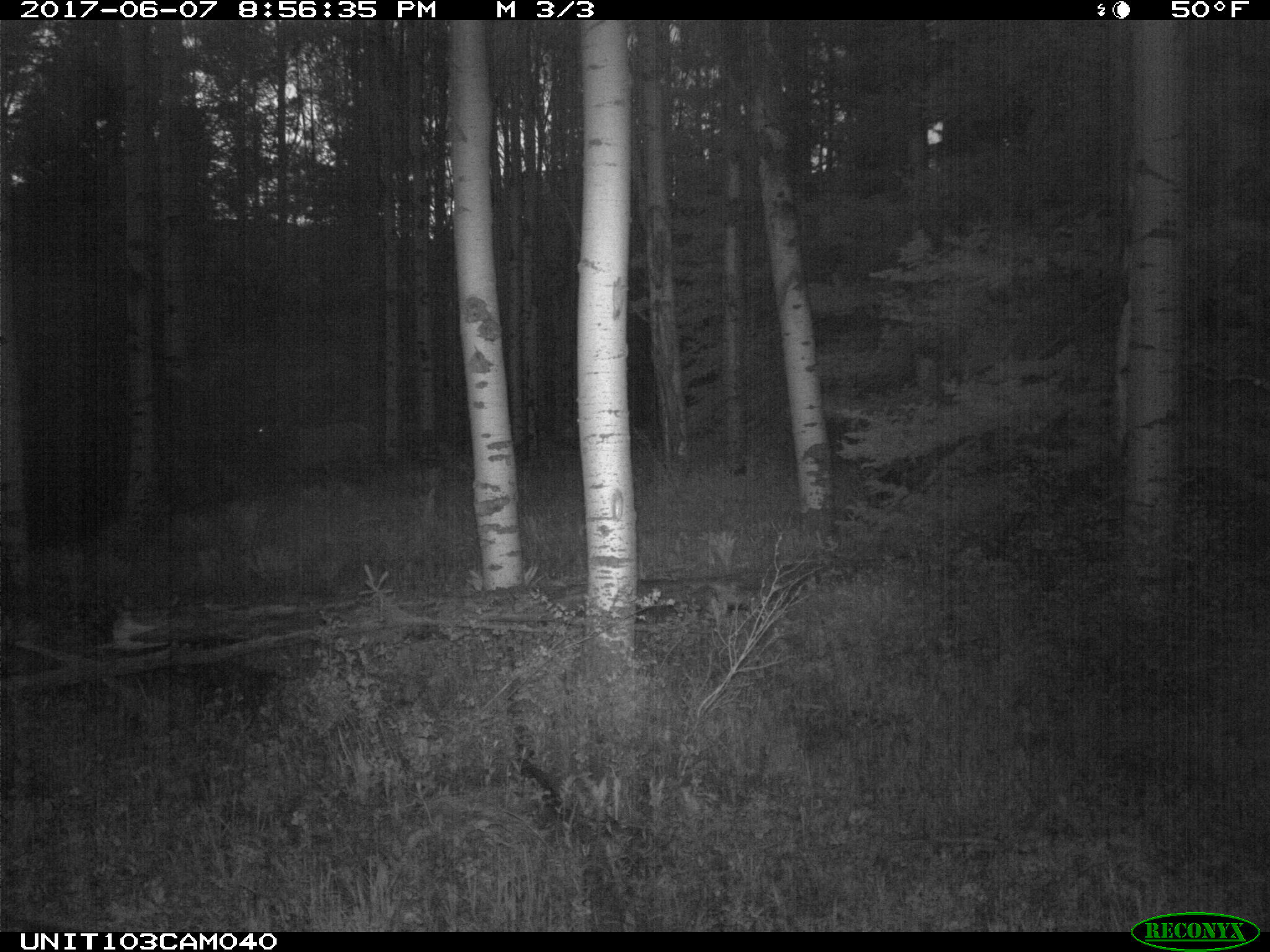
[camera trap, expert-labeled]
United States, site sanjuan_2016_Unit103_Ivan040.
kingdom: Animalia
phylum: Chordata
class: Mammalia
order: Artiodactyla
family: Cervidae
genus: Cervus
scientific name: Cervus elaphus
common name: red deer